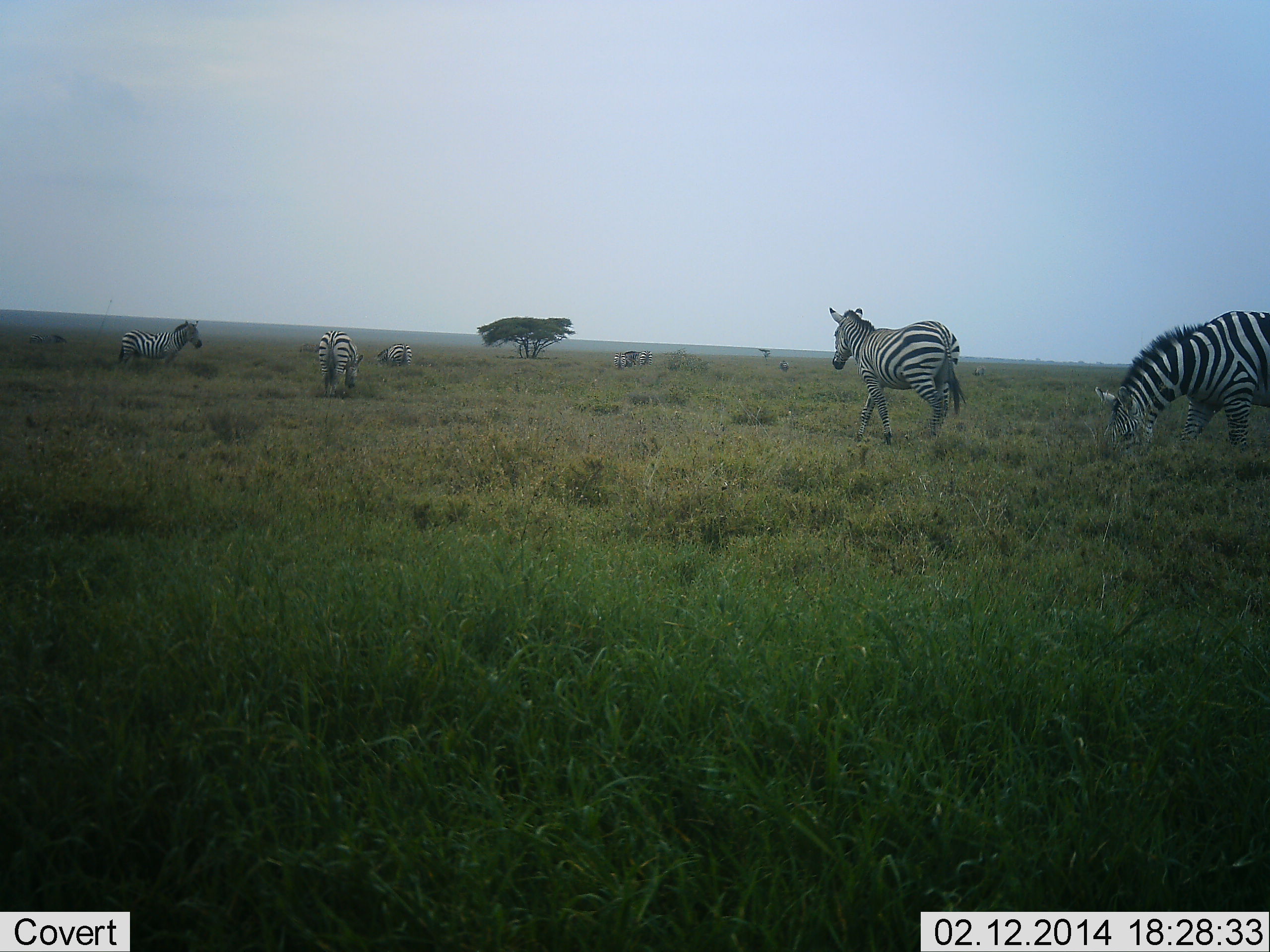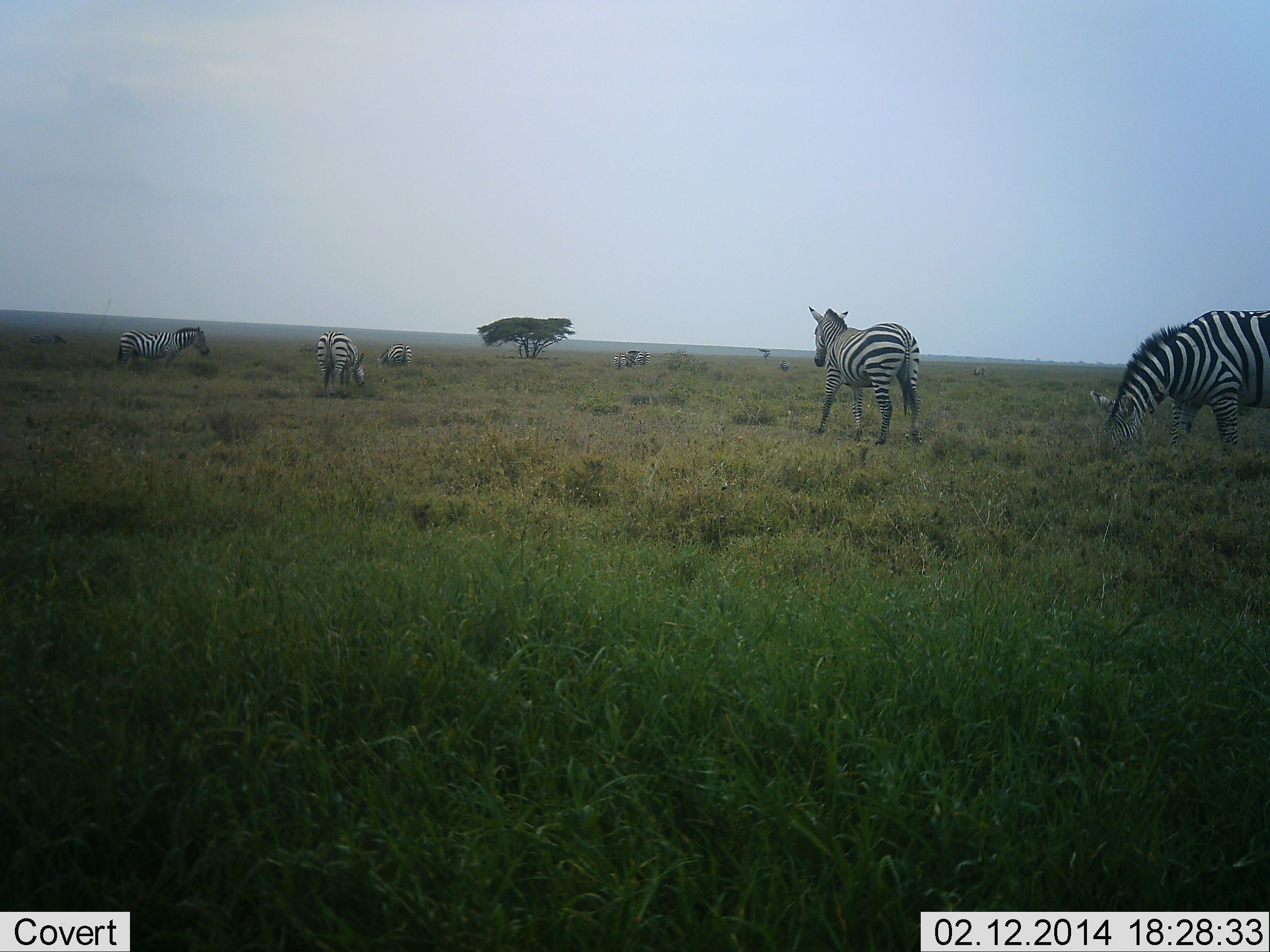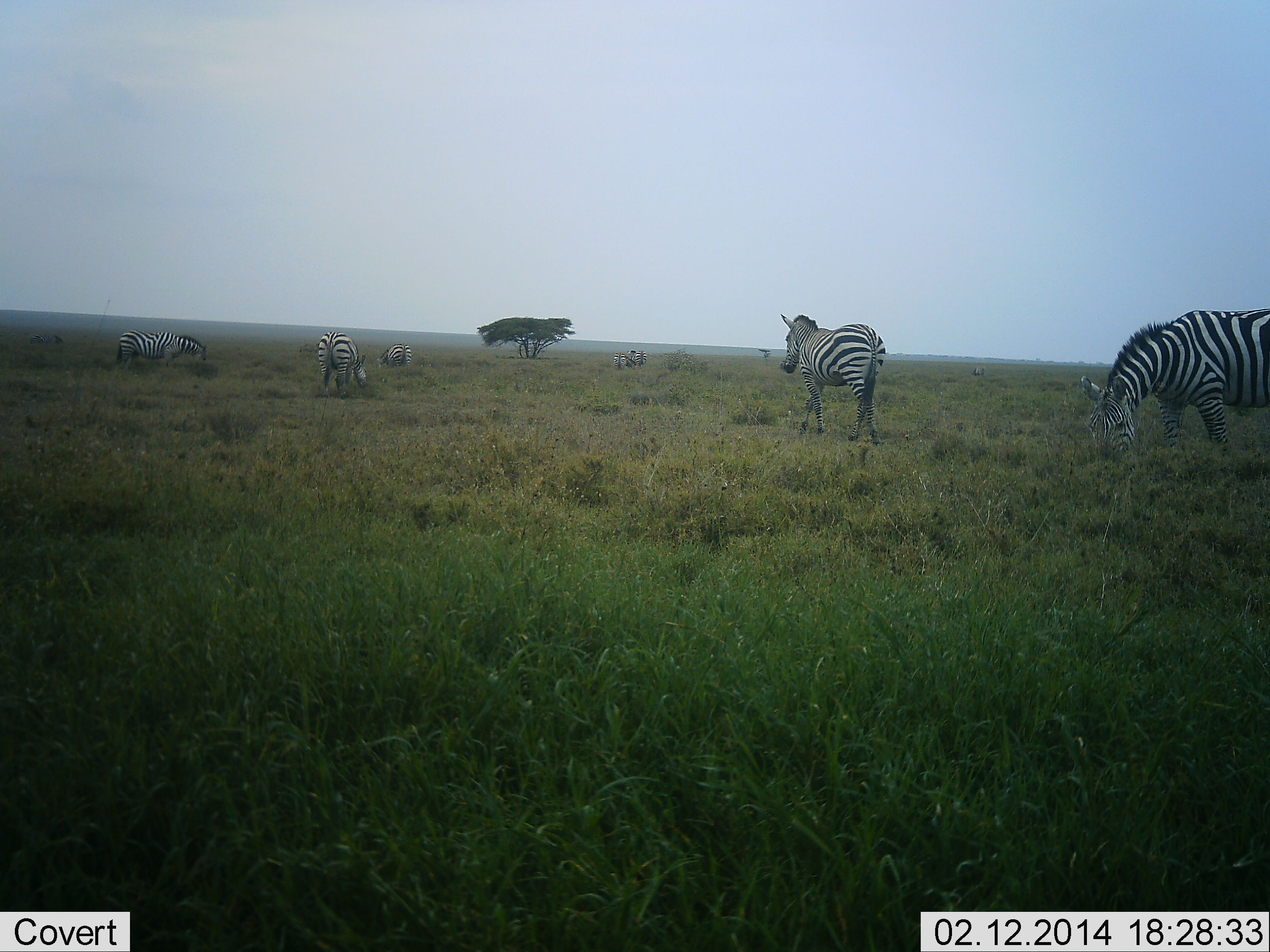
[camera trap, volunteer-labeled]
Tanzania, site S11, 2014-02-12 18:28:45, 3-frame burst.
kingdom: Animalia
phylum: Chordata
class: Mammalia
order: Perissodactyla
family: Equidae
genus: Equus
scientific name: Equus quagga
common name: plains zebra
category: zebra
Zebra (plains zebra) (Equus quagga), count 6. Behavior (volunteer vote fractions): standing 60%, resting 0%, moving 70%, interacting 0%. Young present (vote fraction): 0%. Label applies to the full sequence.